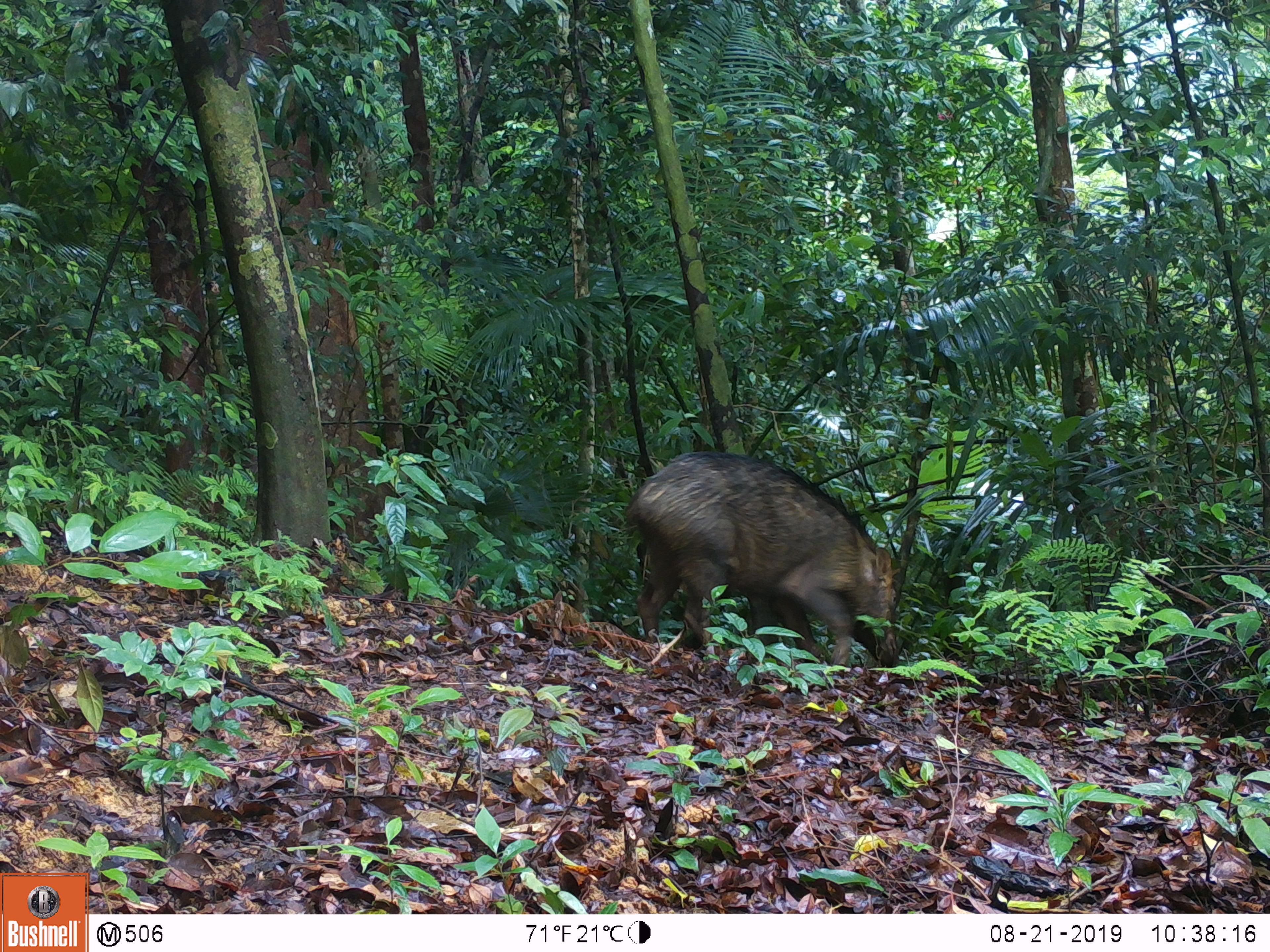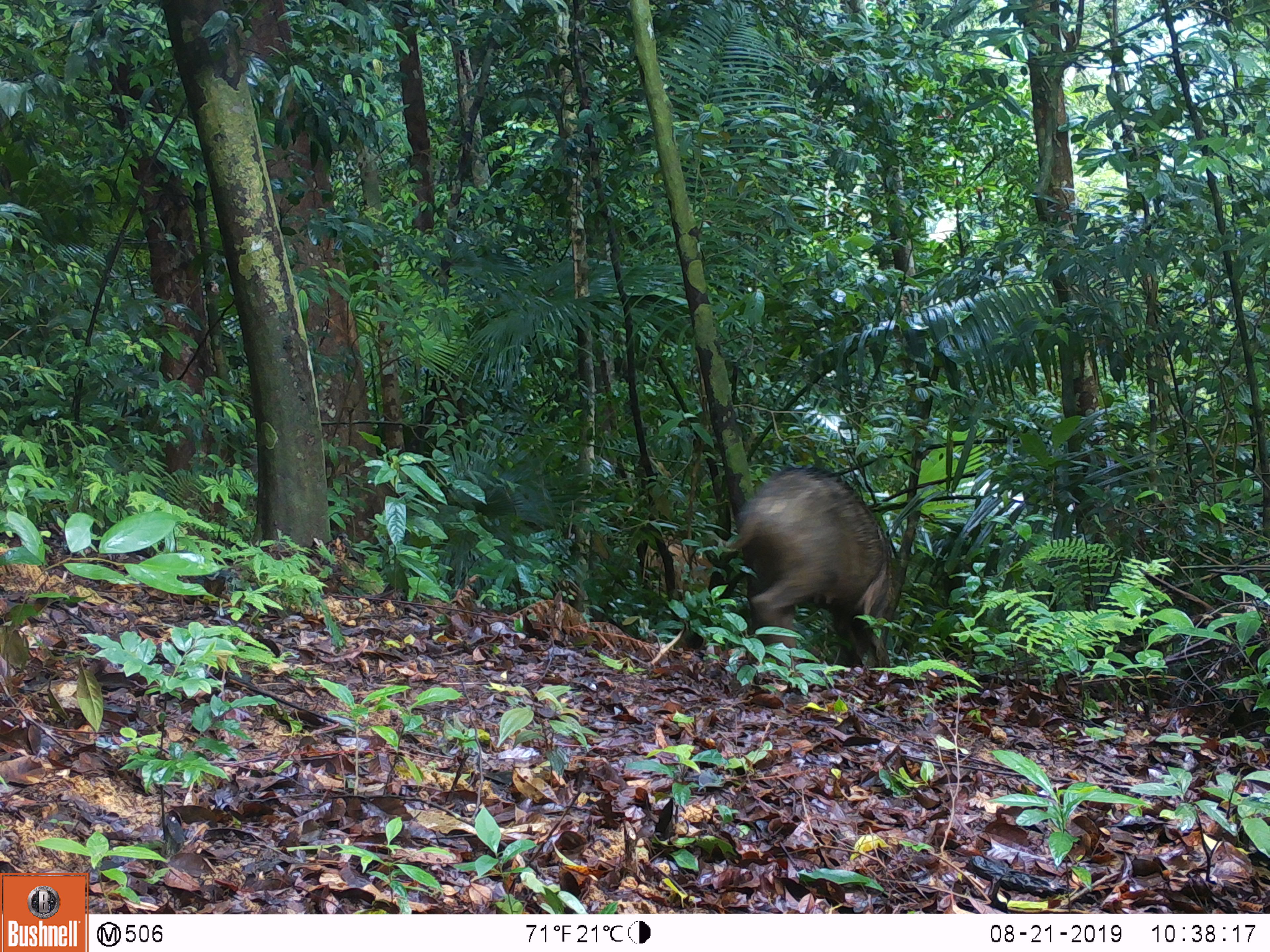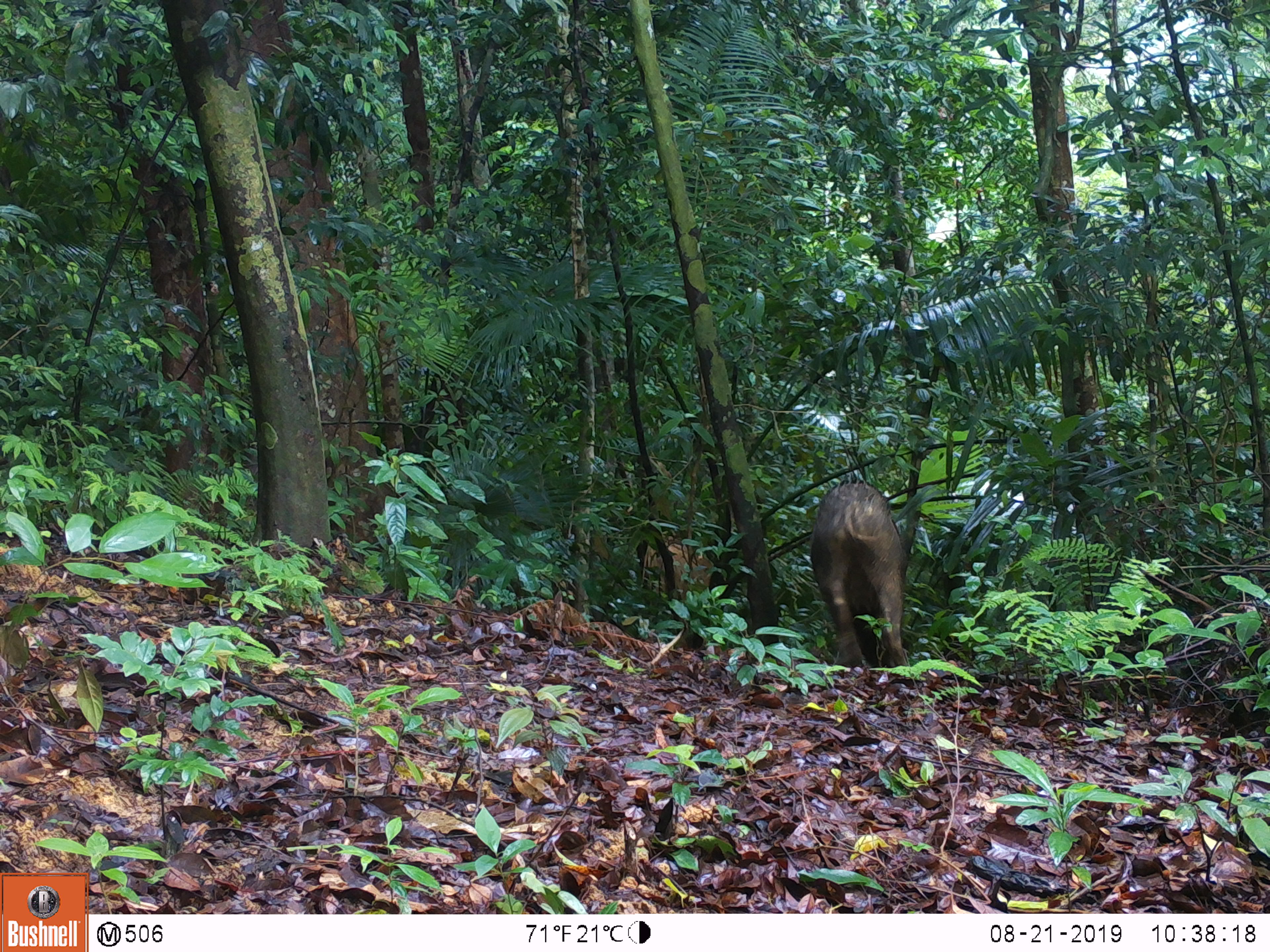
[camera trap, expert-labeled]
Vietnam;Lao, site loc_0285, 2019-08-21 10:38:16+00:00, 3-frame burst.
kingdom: Animalia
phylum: Chordata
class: Mammalia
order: Artiodactyla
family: Suidae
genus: Sus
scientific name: Sus scrofa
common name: eurasian wild pig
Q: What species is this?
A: Eurasian wild pig (Sus scrofa).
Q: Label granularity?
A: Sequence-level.